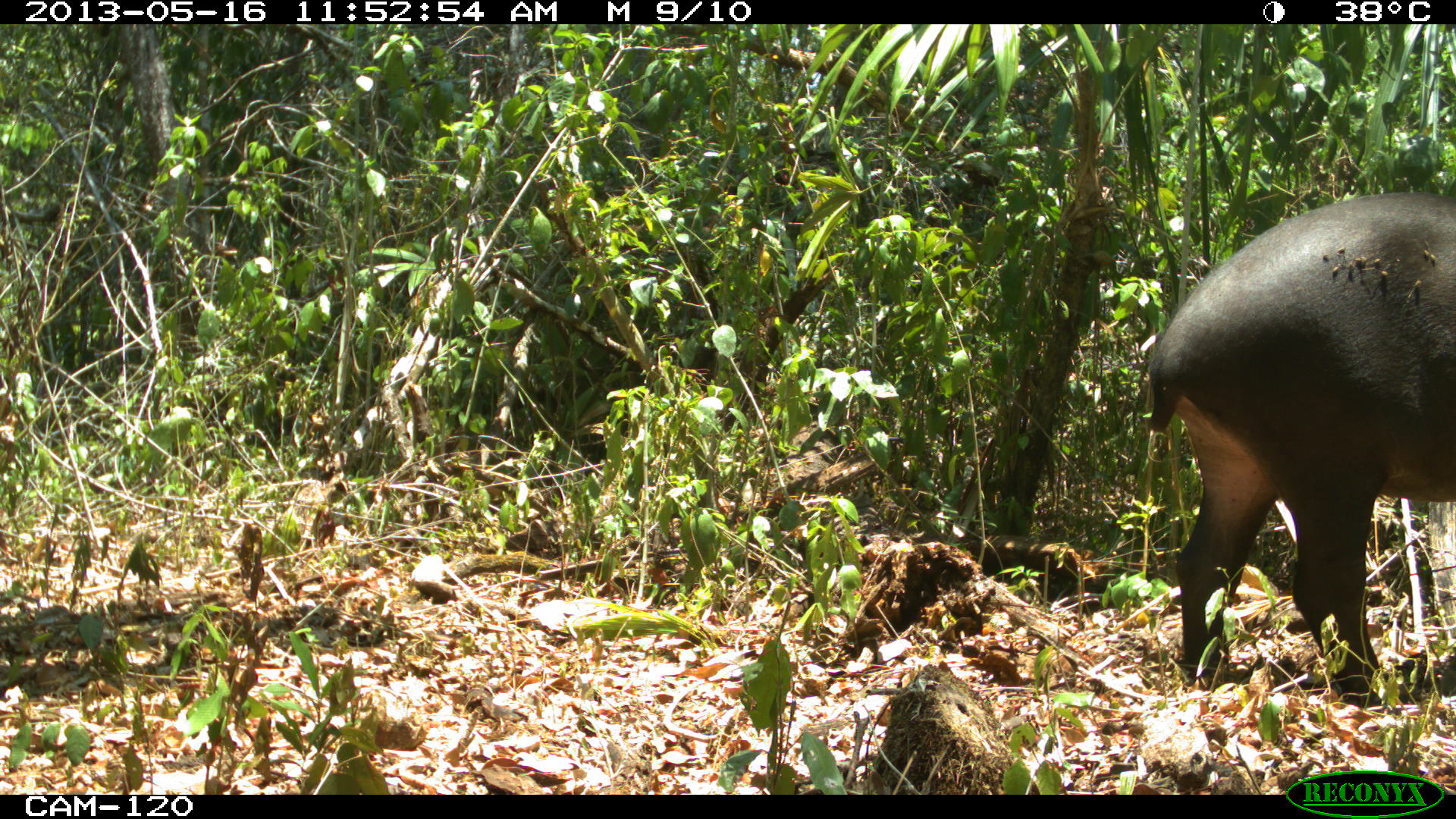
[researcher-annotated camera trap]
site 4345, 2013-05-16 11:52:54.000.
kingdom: Animalia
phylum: Chordata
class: Mammalia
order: Perissodactyla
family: Tapiridae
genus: Tapirus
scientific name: Tapirus bairdii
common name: baird's tapir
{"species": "Tapirus bairdii (baird's tapir)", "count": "1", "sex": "female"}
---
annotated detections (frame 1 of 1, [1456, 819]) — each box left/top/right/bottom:
tapirus bairdii: 1143/192/1453/701